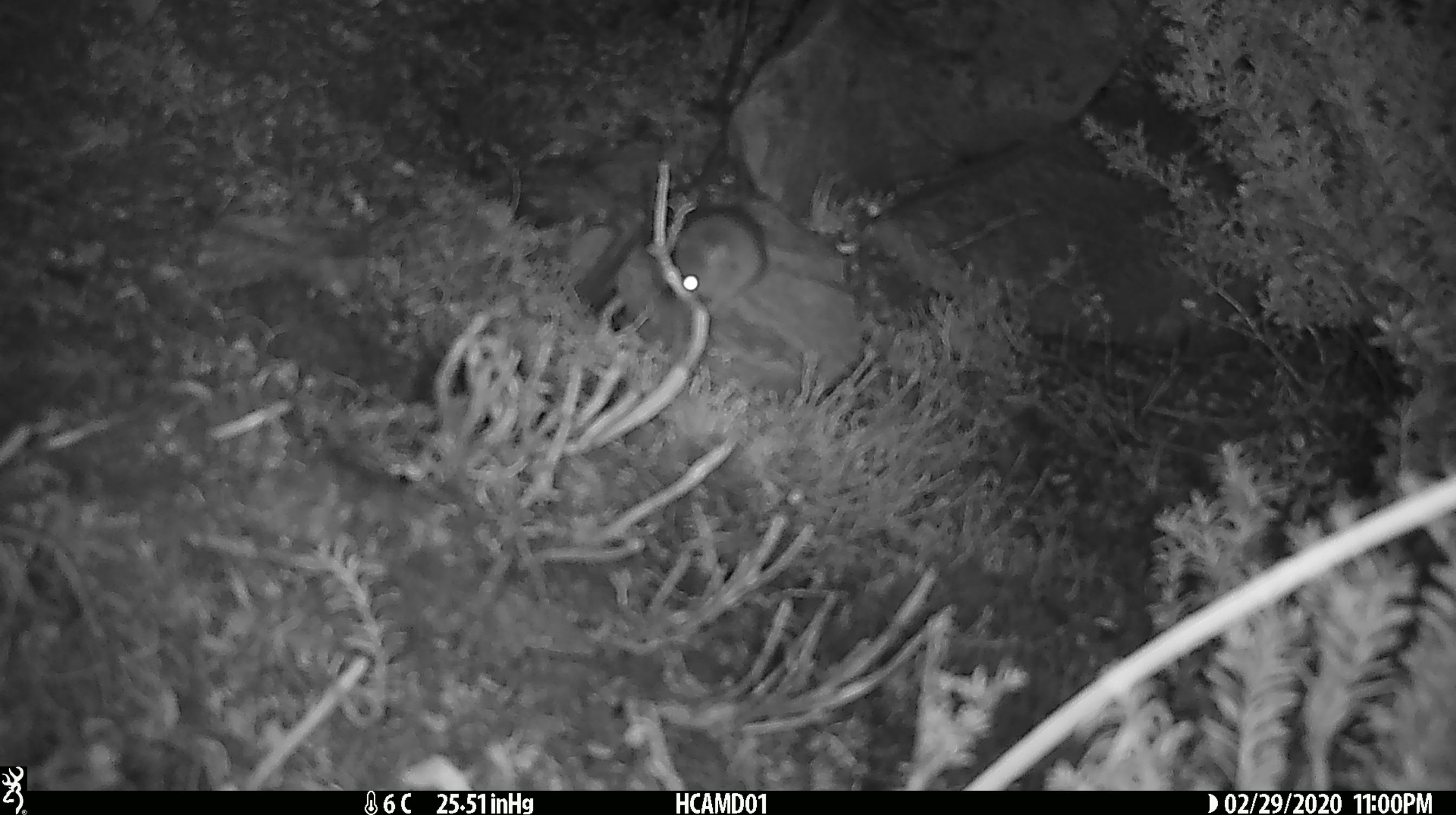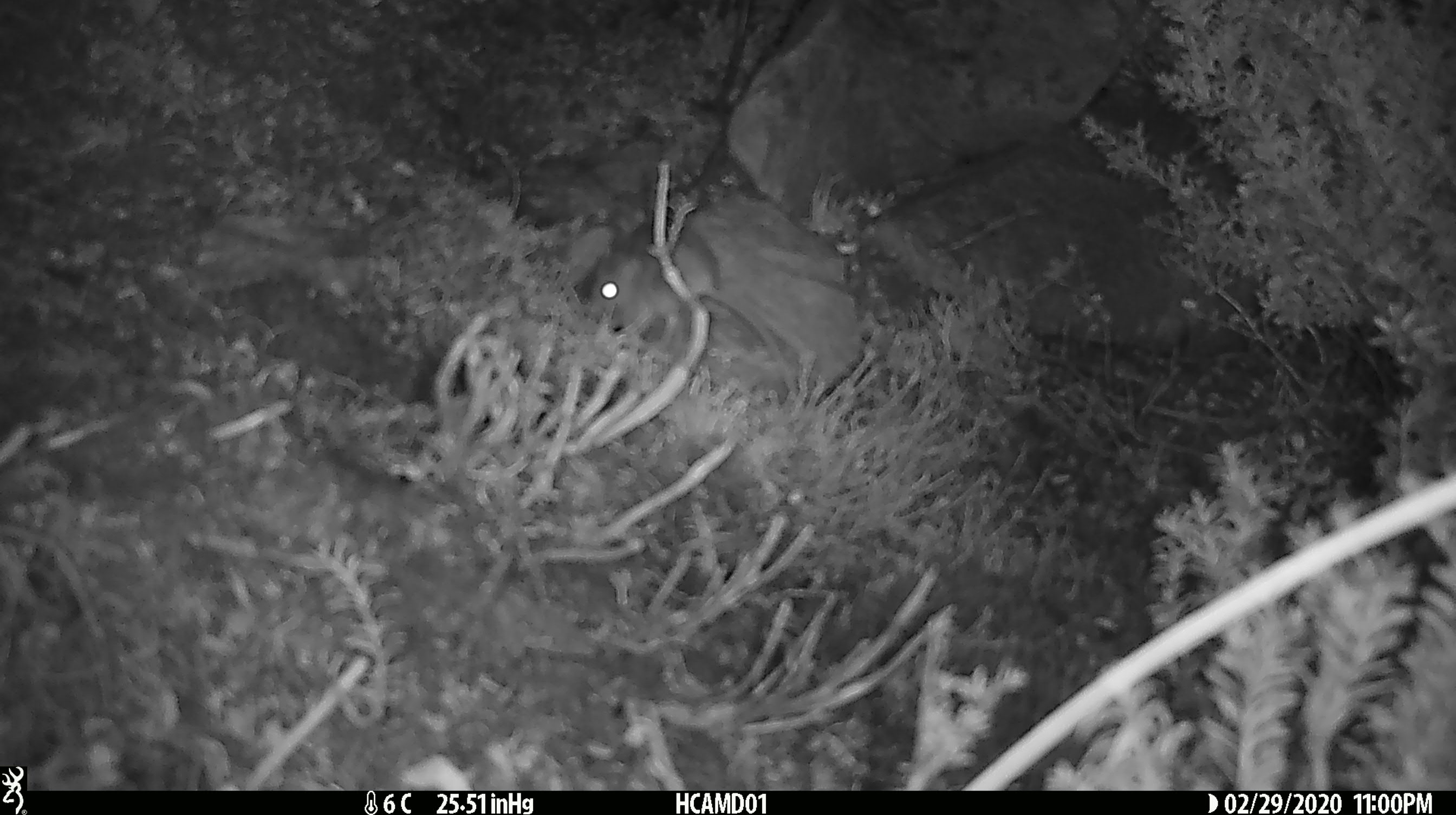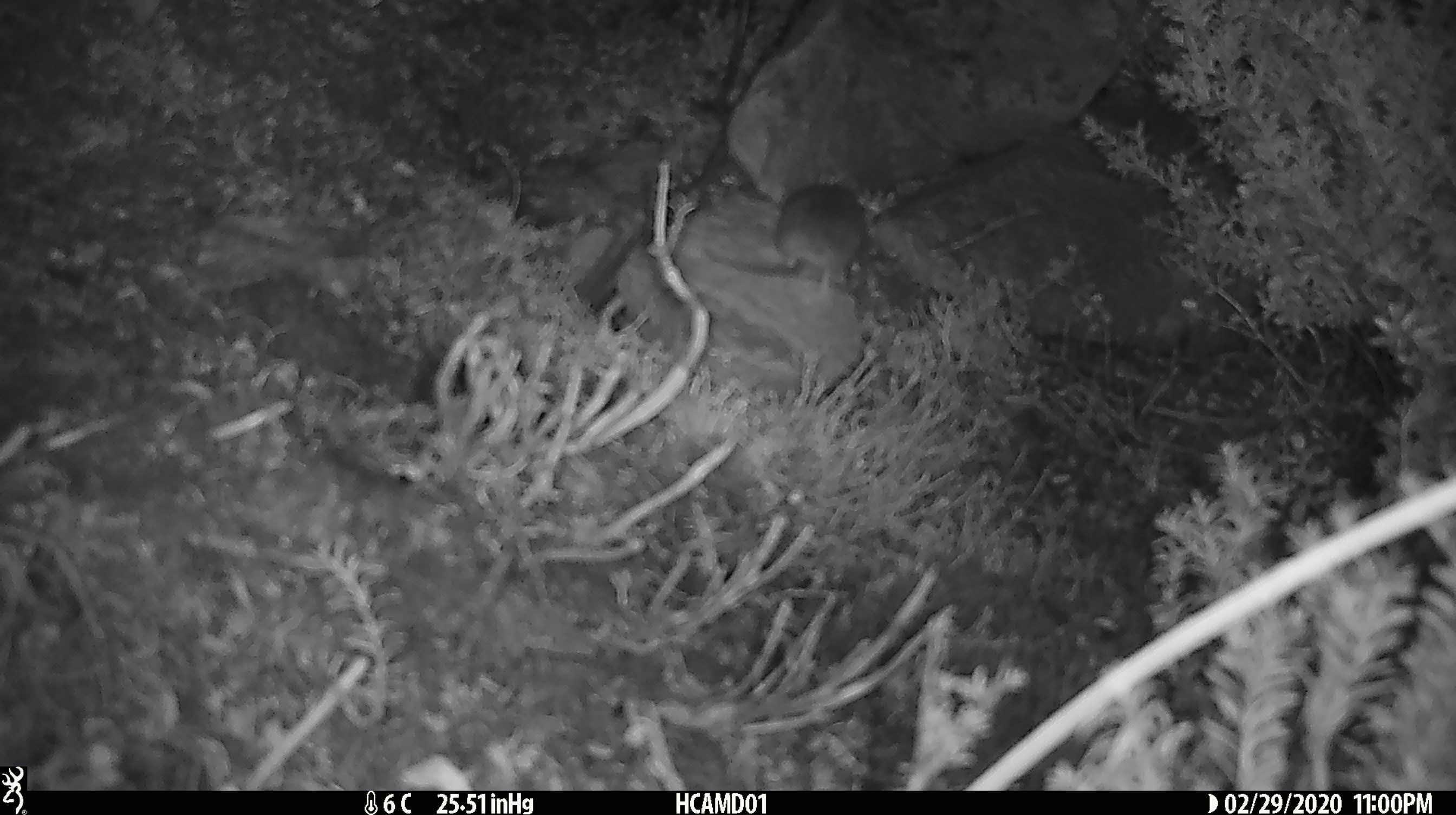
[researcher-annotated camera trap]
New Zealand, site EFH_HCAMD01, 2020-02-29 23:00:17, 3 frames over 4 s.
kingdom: Animalia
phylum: Chordata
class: Mammalia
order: Rodentia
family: Muridae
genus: Mus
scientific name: Mus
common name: mouse